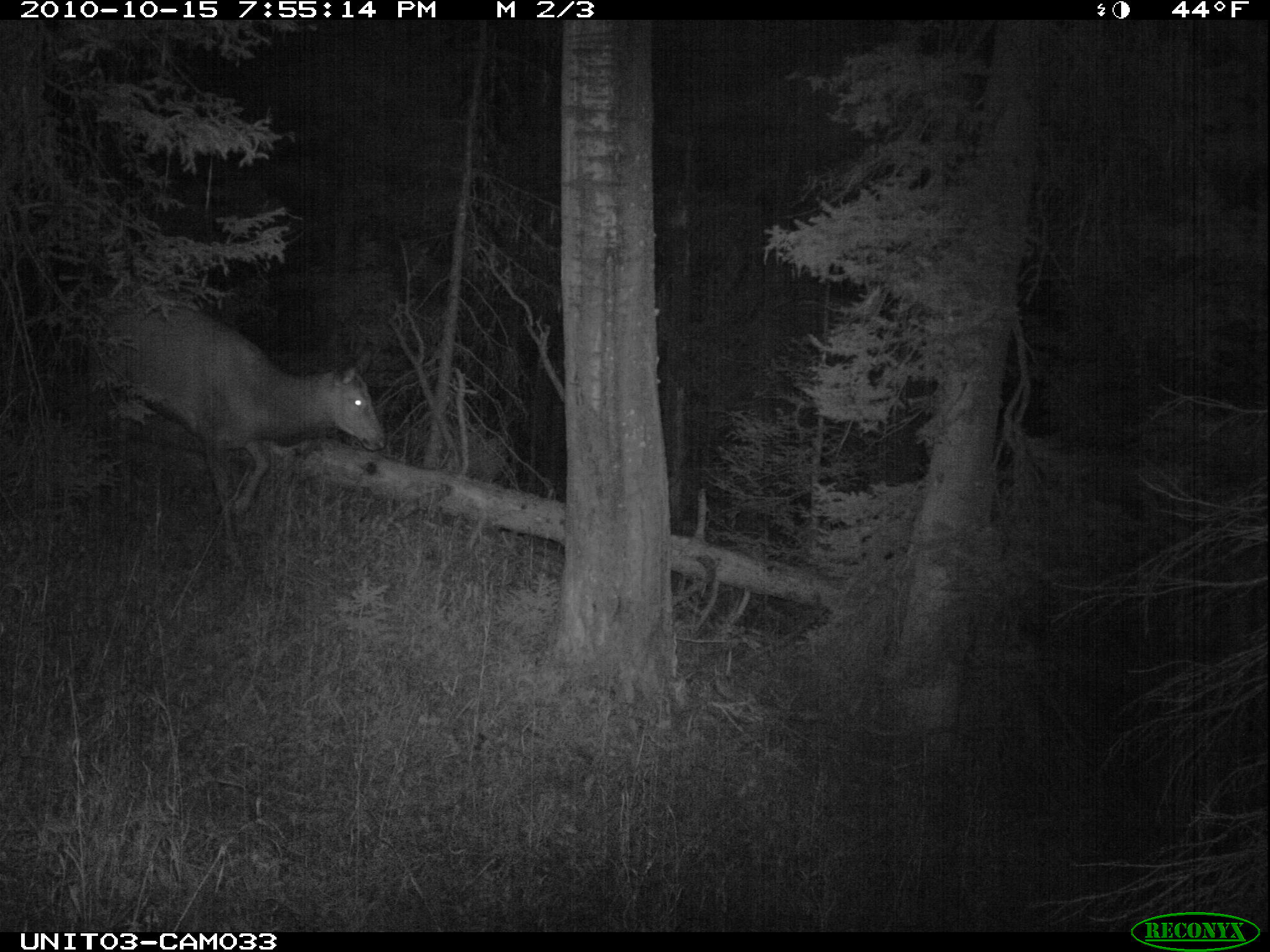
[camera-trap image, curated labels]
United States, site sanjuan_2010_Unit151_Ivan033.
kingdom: Animalia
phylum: Chordata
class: Mammalia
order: Artiodactyla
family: Cervidae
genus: Cervus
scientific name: Cervus elaphus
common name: red deer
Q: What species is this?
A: Cervus elaphus (red deer).